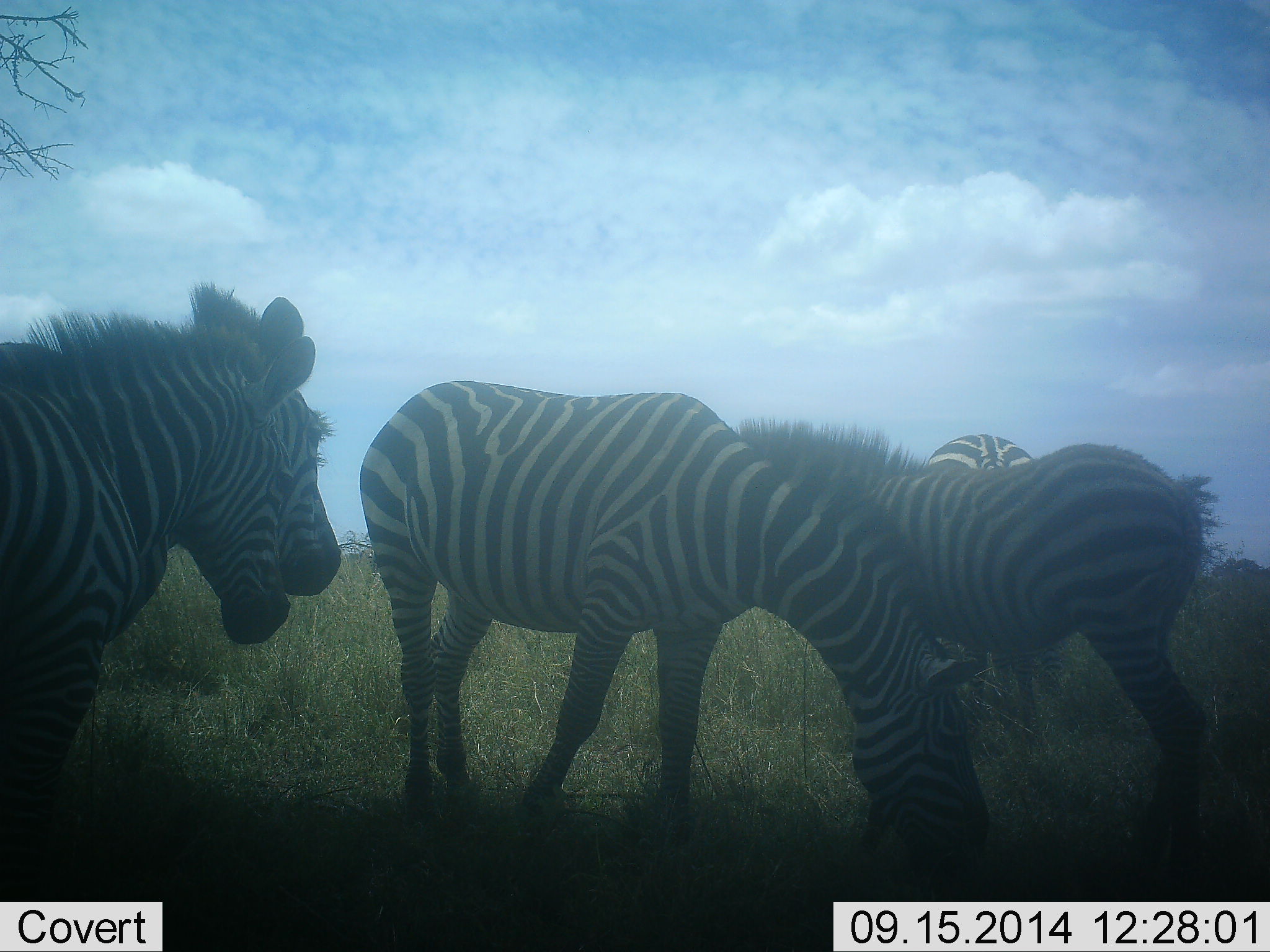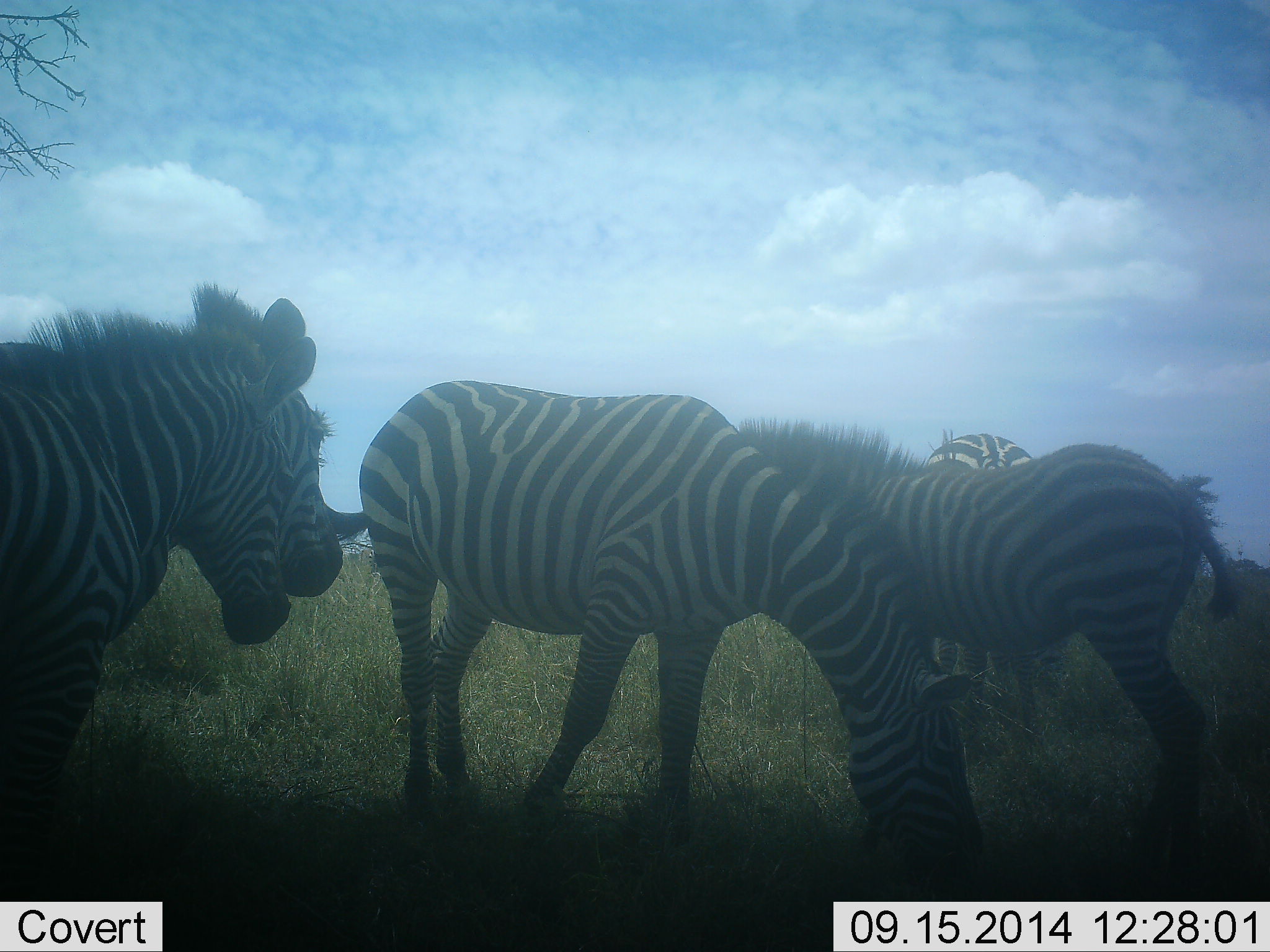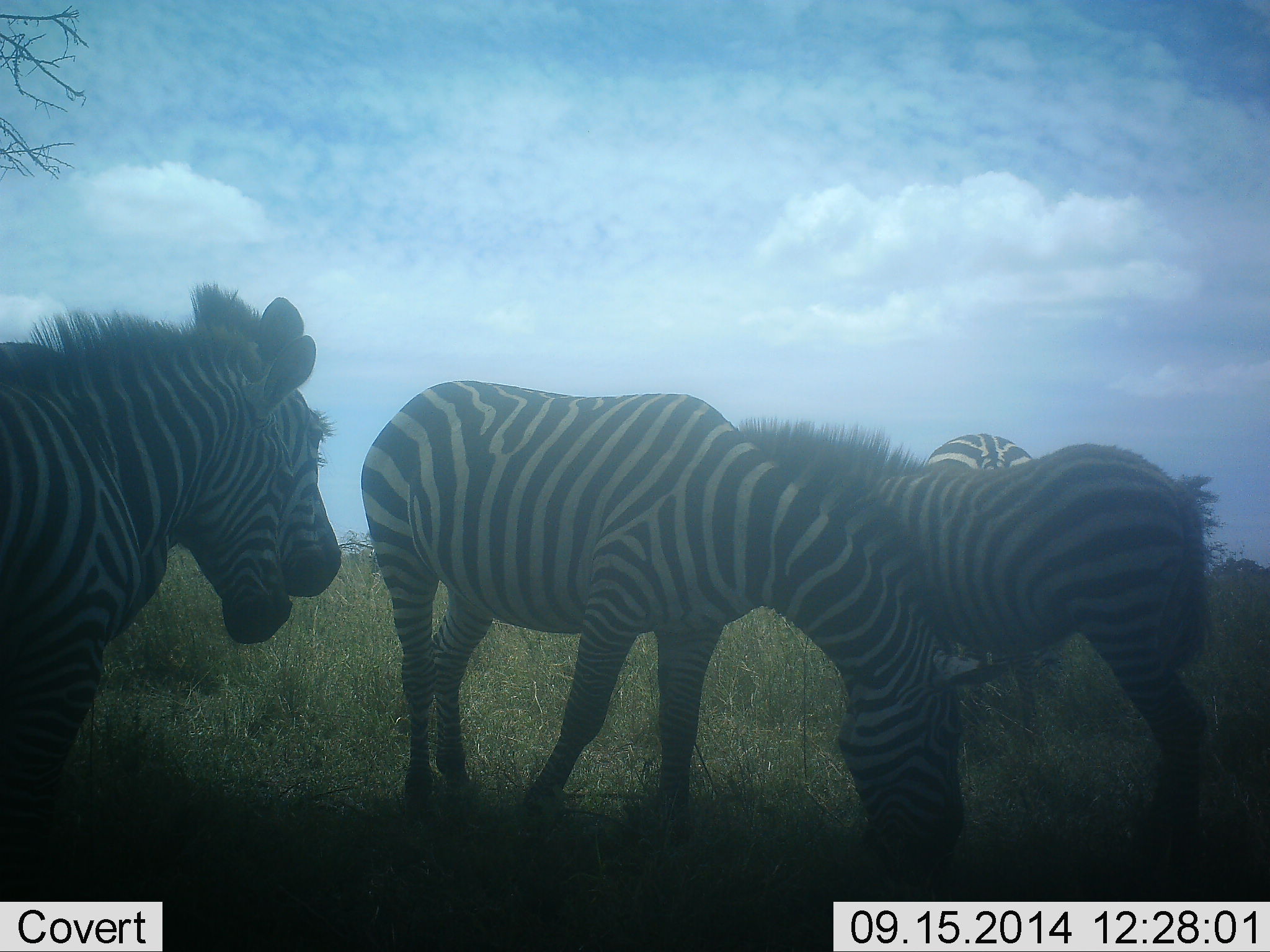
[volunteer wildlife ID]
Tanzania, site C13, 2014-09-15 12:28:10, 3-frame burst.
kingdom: Animalia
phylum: Chordata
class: Mammalia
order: Perissodactyla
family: Equidae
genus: Equus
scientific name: Equus quagga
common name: plains zebra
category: zebra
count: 5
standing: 80%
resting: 0%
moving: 0%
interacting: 0%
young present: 0%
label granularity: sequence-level